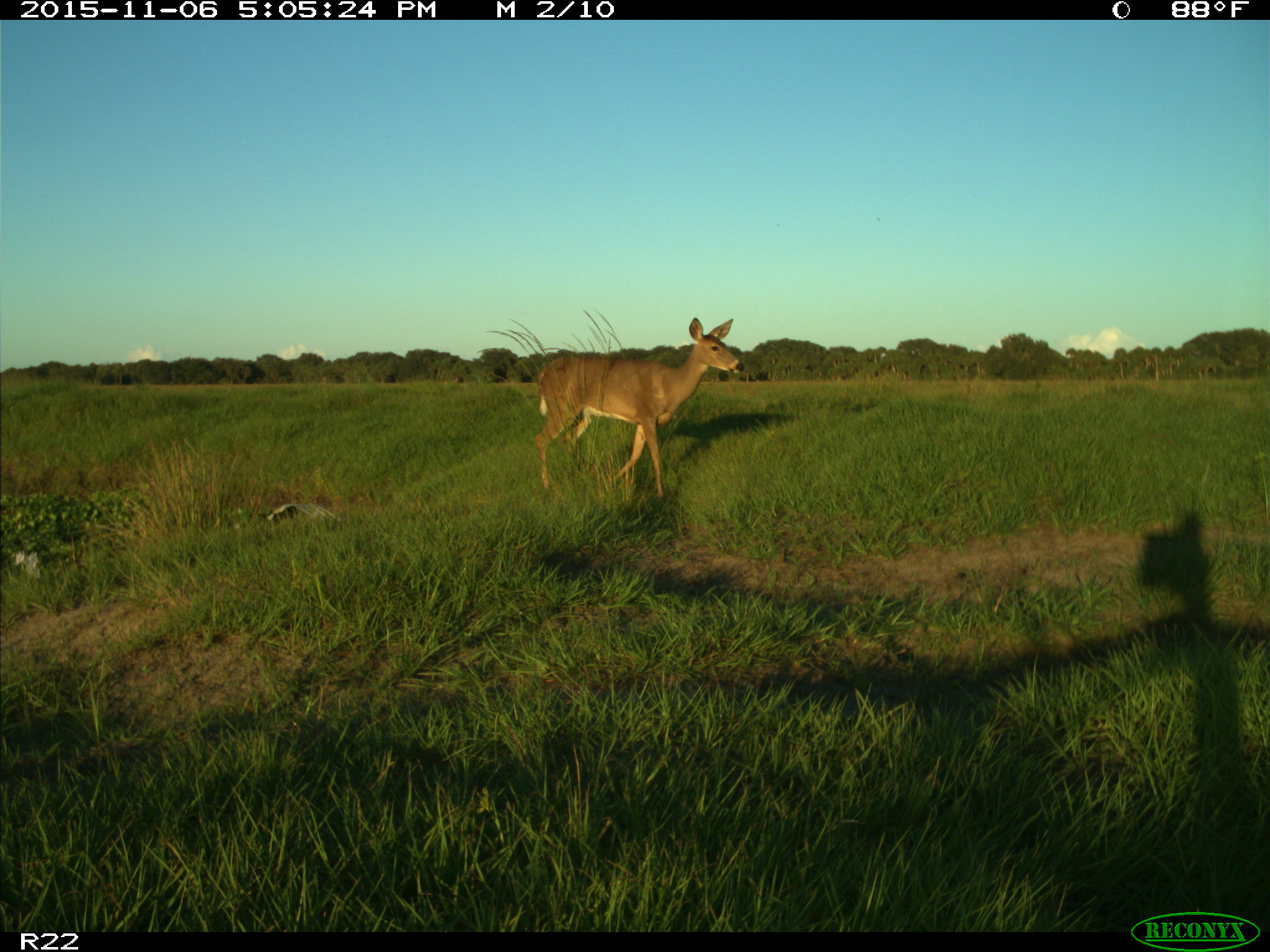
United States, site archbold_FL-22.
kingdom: Animalia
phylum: Chordata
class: Mammalia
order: Artiodactyla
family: Cervidae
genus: Odocoileus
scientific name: Odocoileus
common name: deer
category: unidentified deer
Unidentified deer (deer) (Odocoileus).